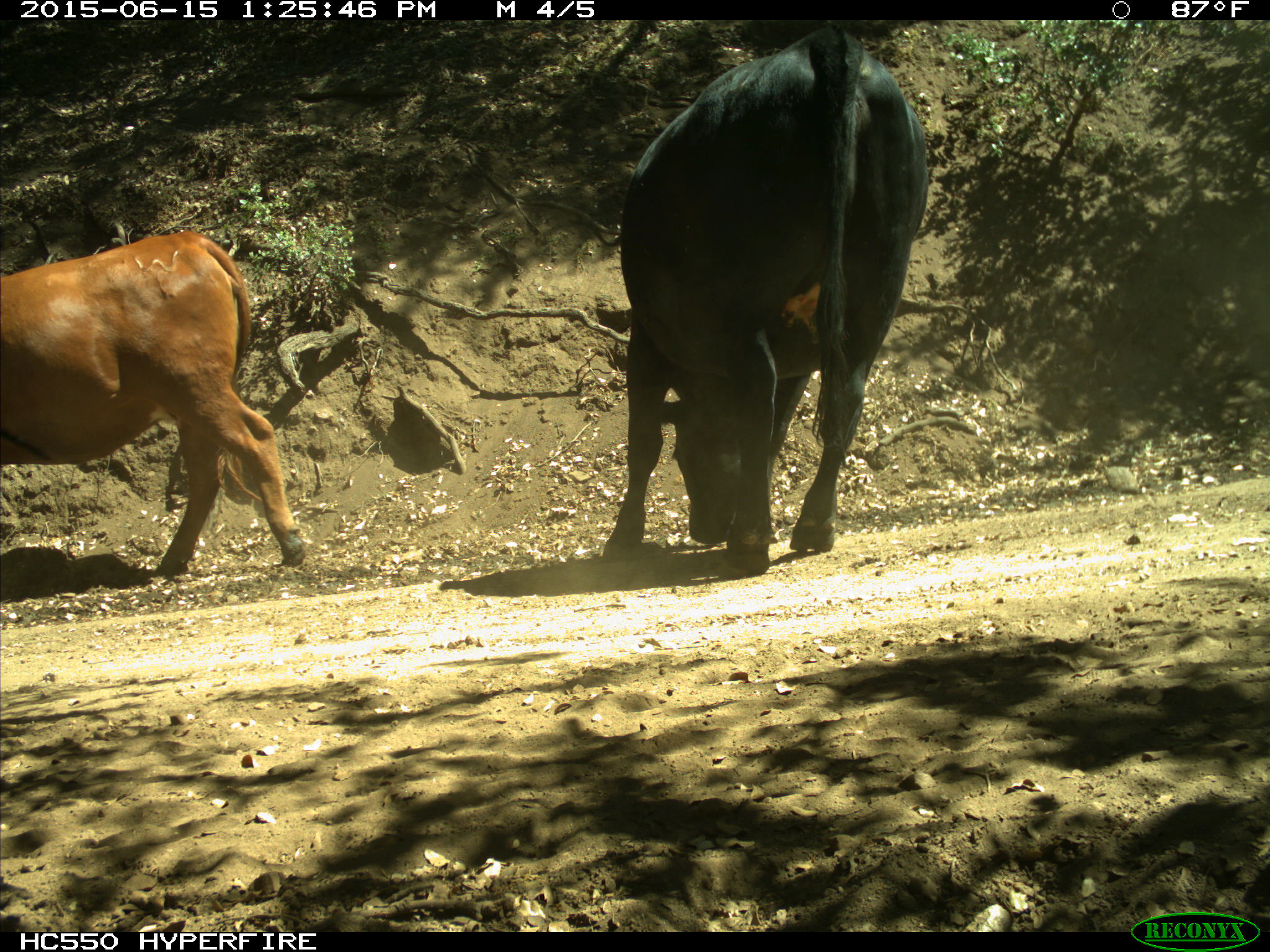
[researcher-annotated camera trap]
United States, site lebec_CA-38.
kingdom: Animalia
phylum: Chordata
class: Mammalia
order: Artiodactyla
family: Bovidae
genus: Bos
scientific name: Bos taurus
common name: domestic cow